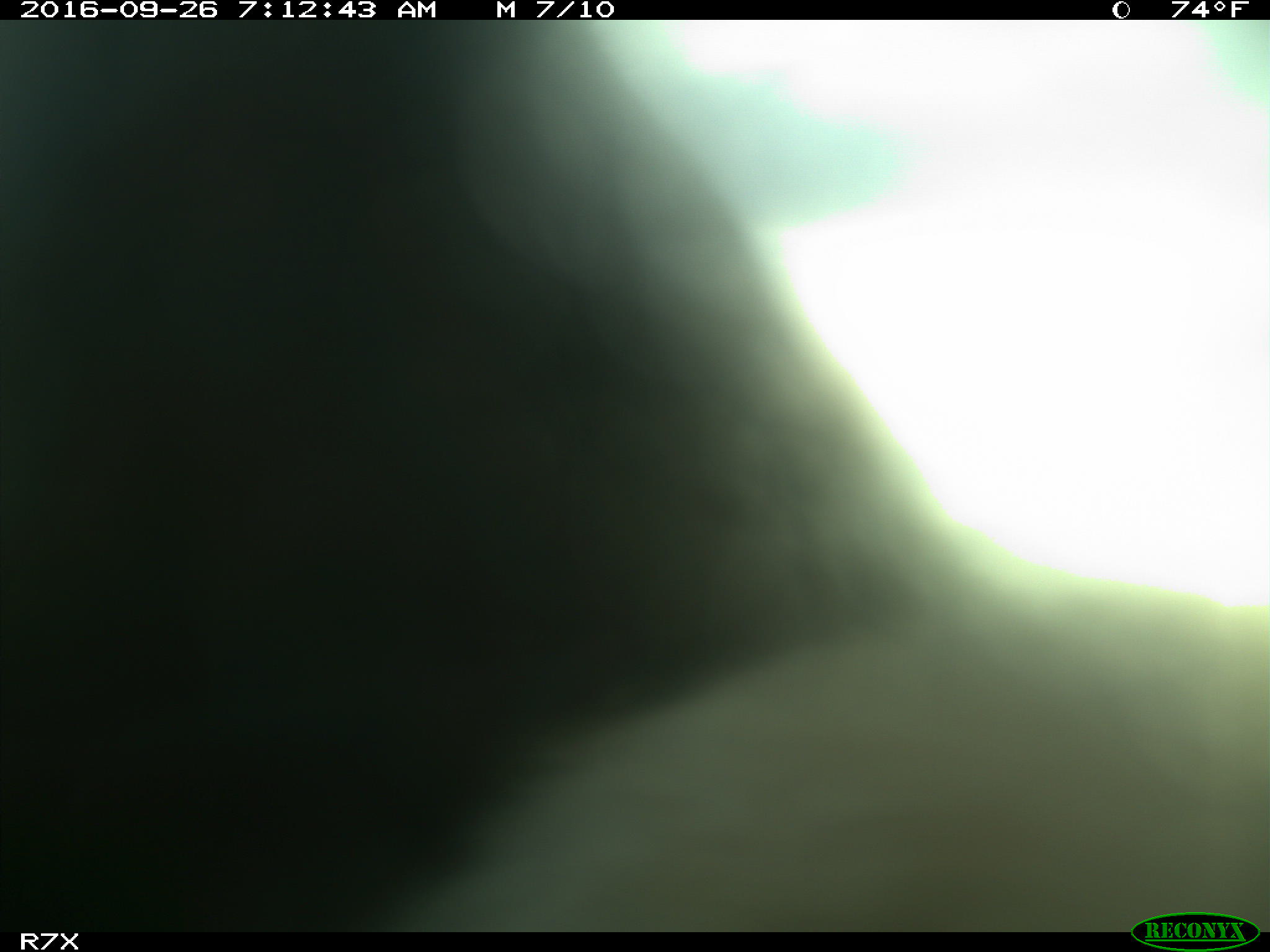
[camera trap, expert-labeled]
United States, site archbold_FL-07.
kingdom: Animalia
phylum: Chordata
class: Mammalia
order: Artiodactyla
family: Bovidae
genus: Bos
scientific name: Bos taurus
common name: domestic cow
Bos taurus (domestic cow).